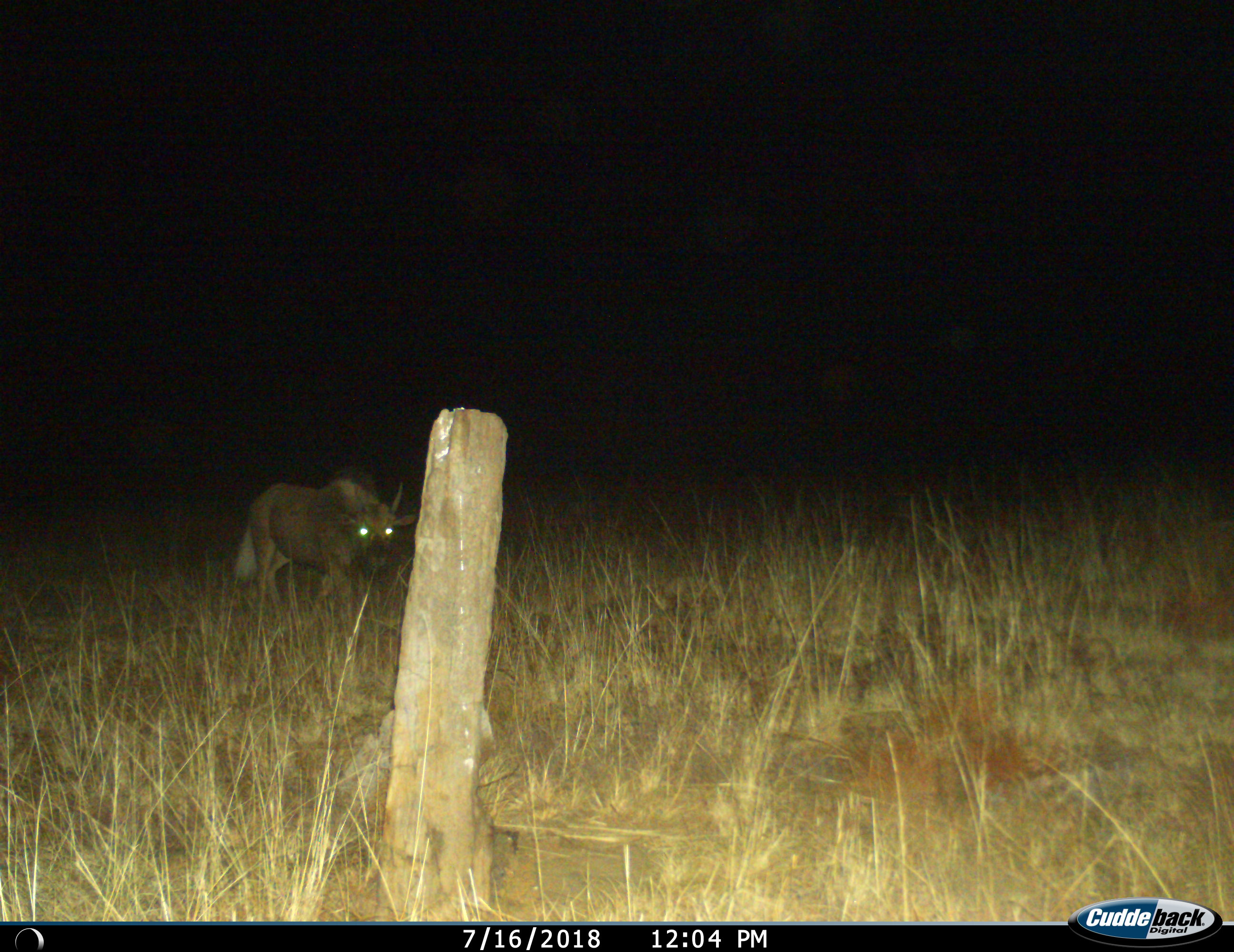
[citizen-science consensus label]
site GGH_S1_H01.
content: unidentified animal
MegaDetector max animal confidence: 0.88